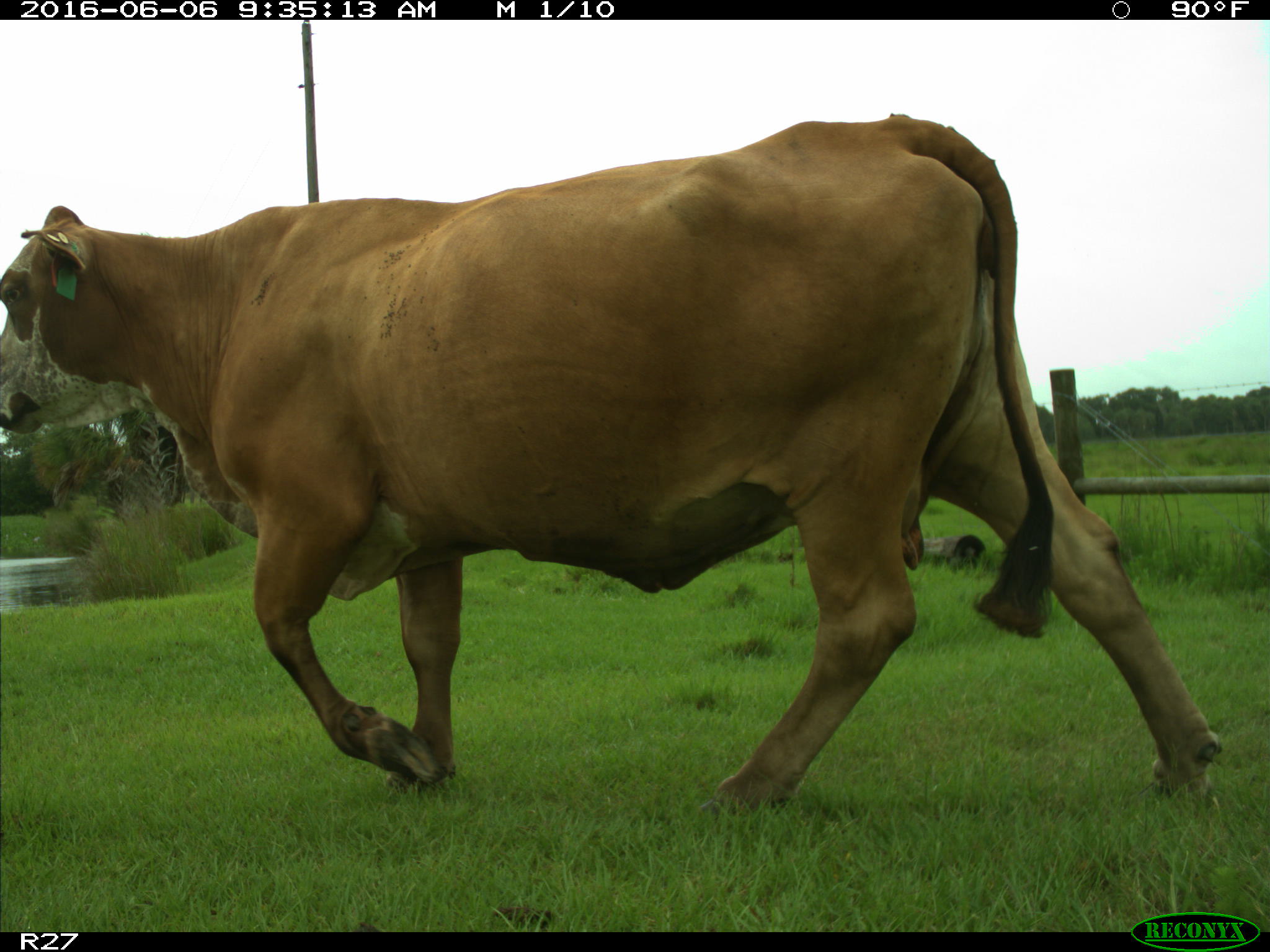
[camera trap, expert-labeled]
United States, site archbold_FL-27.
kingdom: Animalia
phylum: Chordata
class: Mammalia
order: Artiodactyla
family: Bovidae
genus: Bos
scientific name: Bos taurus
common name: domestic cow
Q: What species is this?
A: Bos taurus (domestic cow).